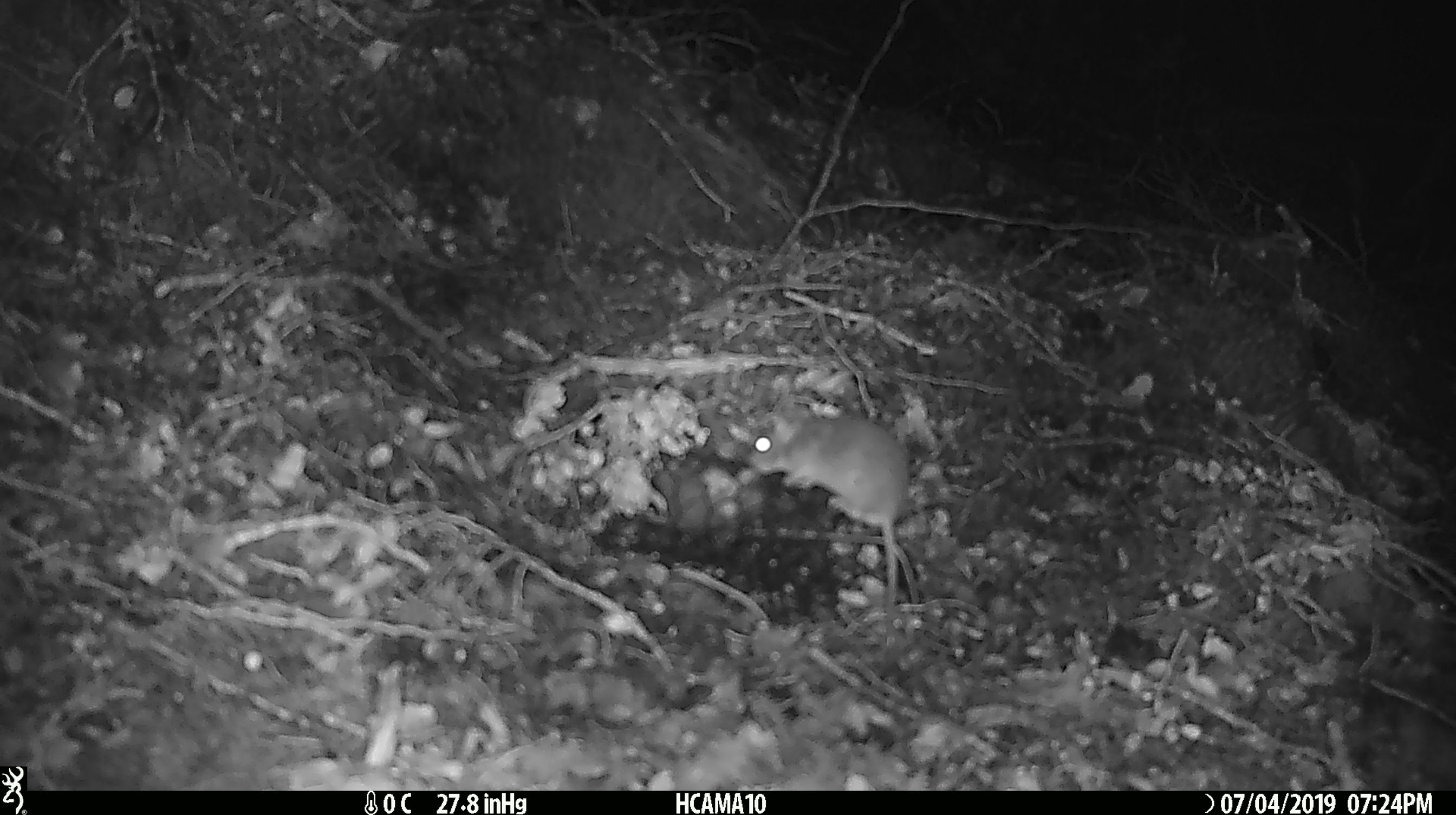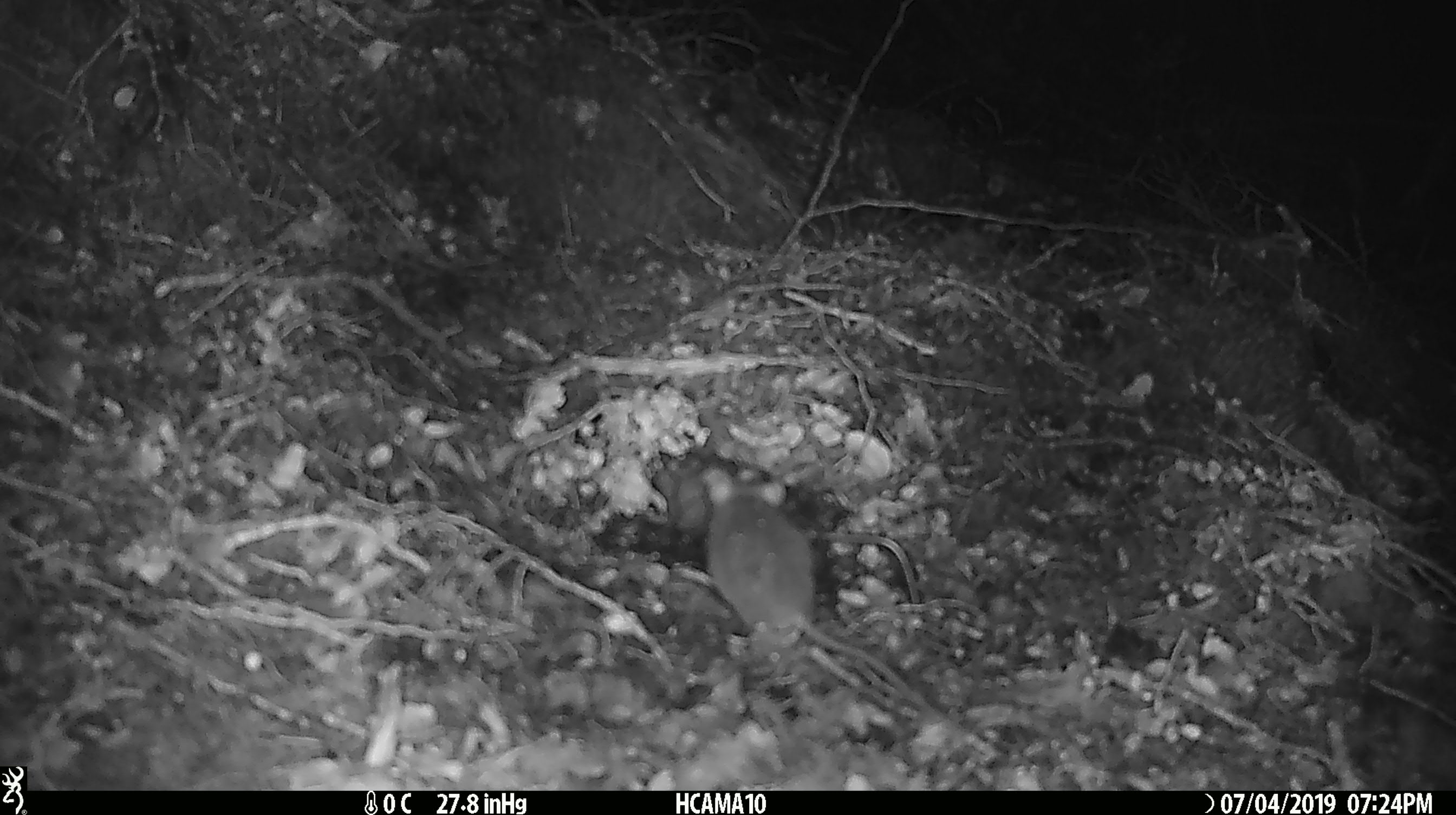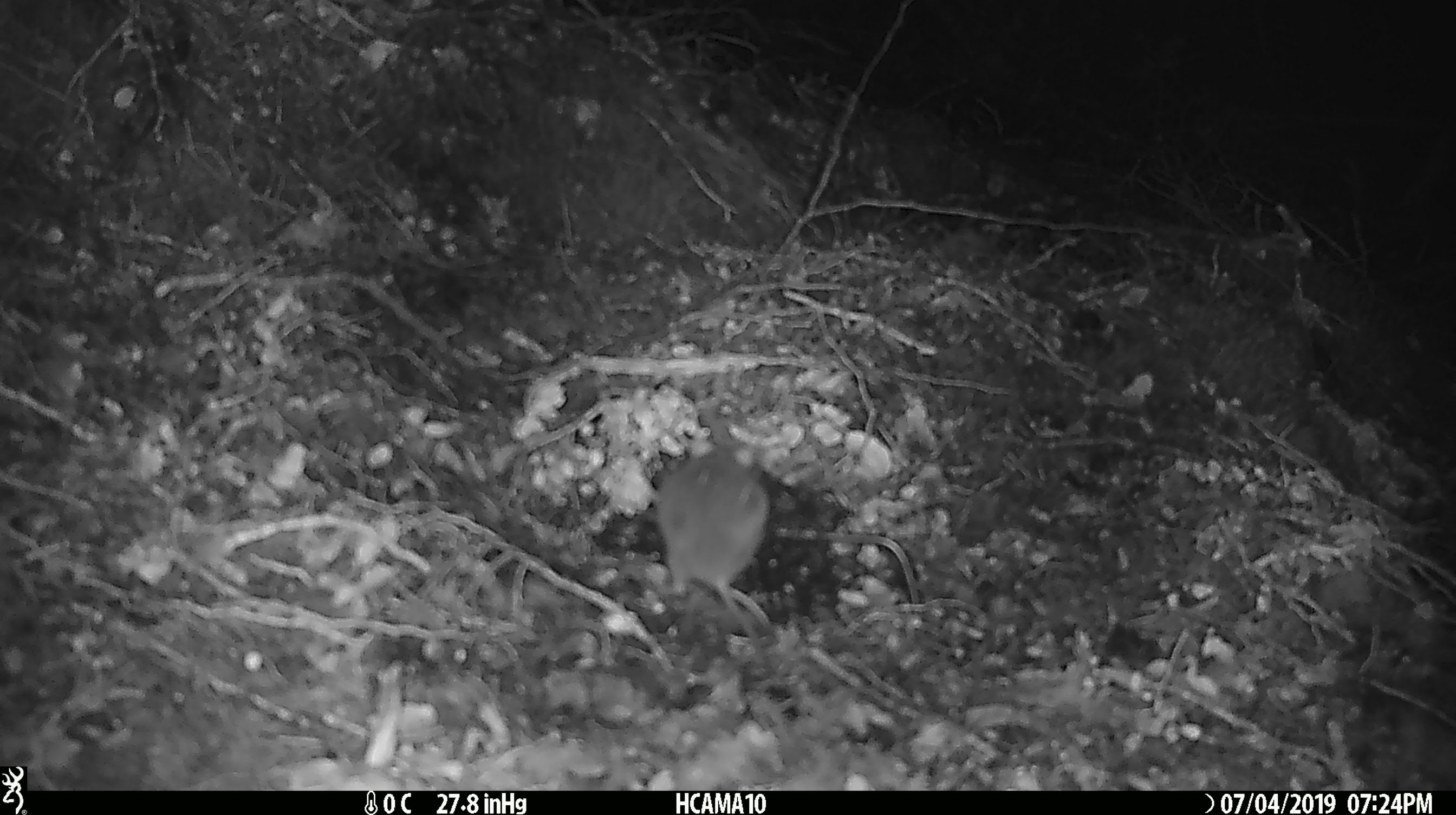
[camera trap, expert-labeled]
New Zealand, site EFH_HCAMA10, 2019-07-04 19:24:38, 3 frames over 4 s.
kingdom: Animalia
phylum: Chordata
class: Mammalia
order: Rodentia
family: Muridae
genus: Mus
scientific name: Mus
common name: mouse